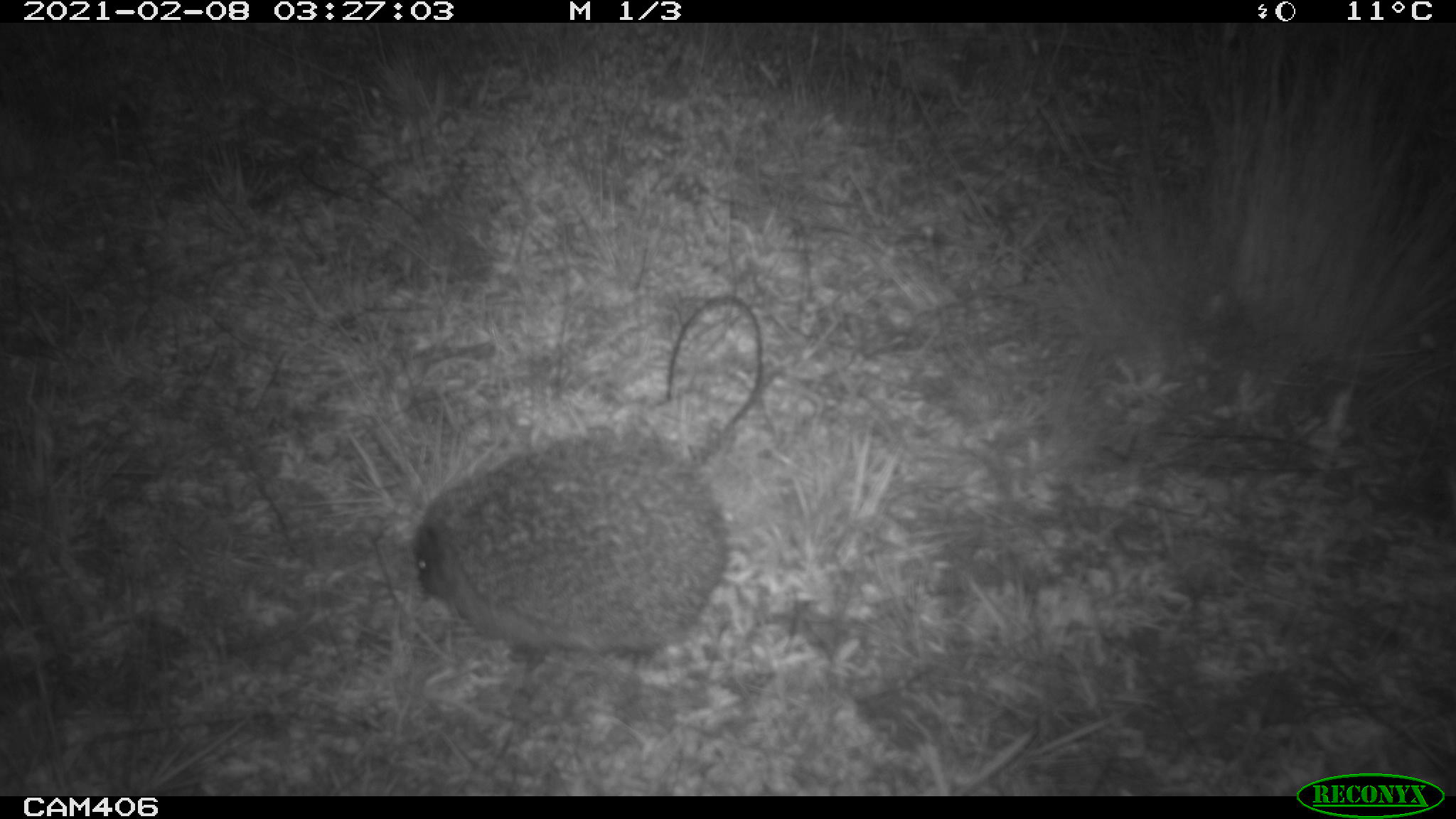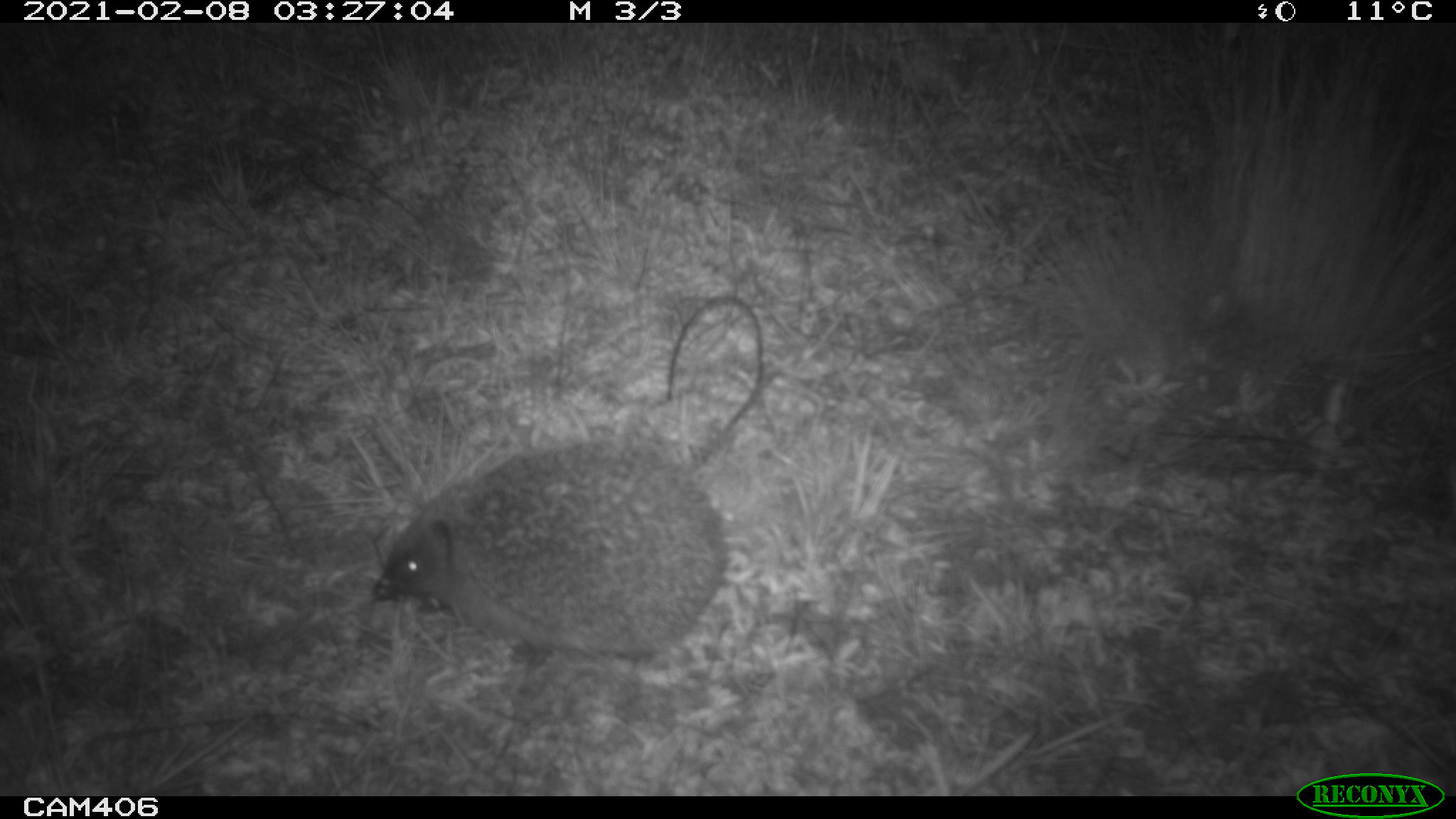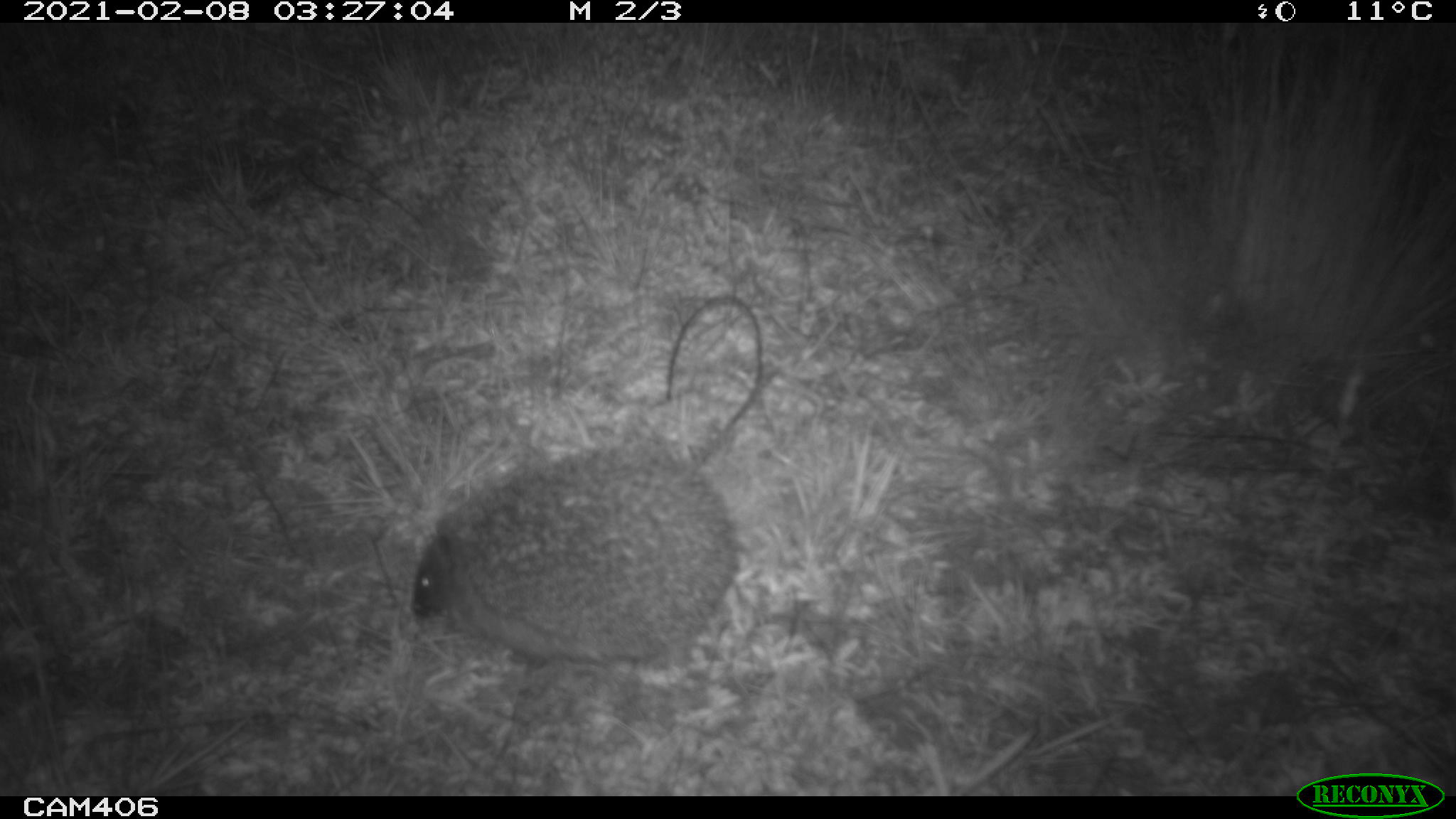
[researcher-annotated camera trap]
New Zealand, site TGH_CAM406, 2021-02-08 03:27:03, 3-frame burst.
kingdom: Animalia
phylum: Chordata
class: Mammalia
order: Eulipotyphla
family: Erinaceidae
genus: Erinaceus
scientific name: Erinaceus europaeus europaeus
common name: european hedgehog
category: hedgehog